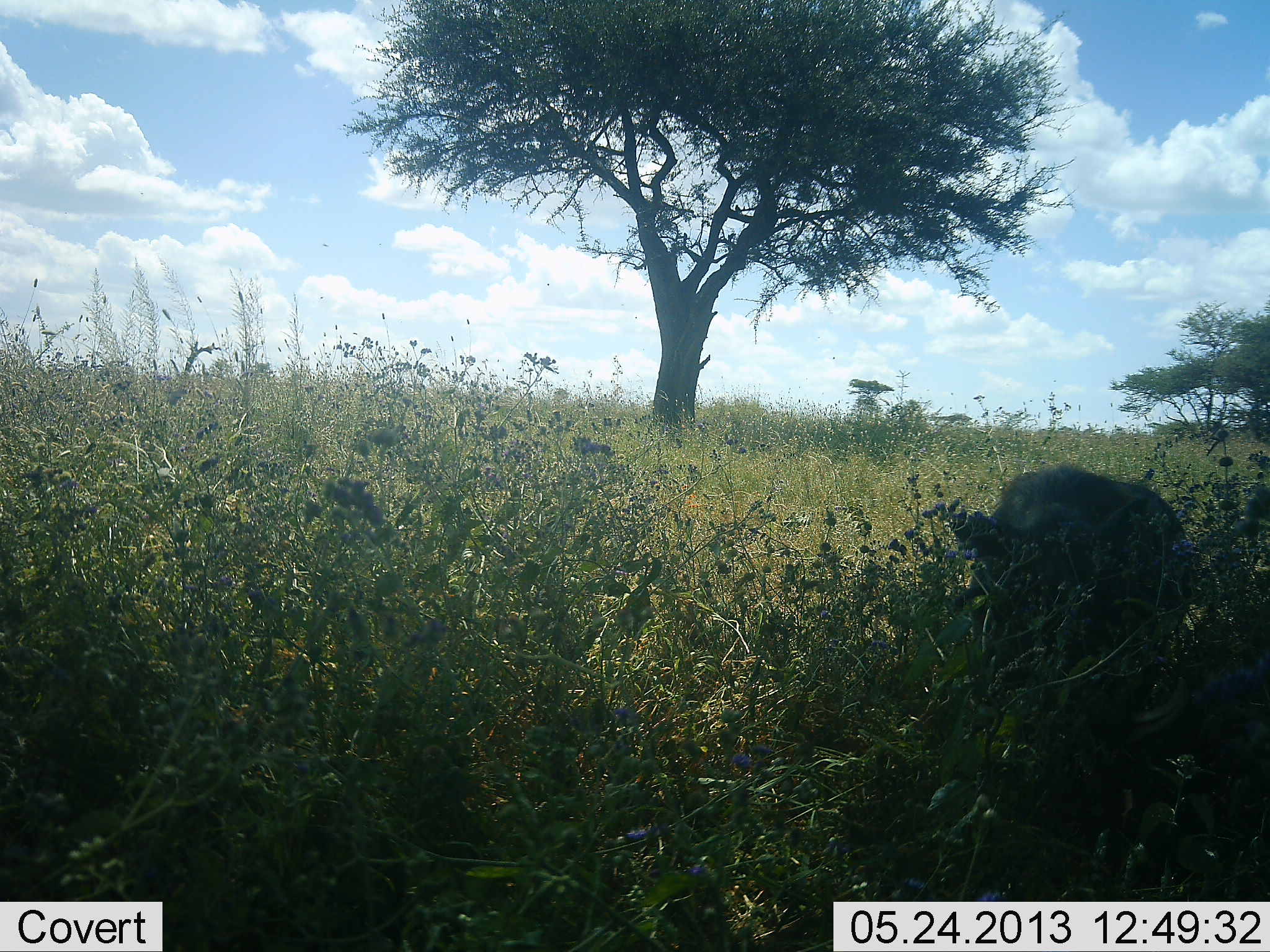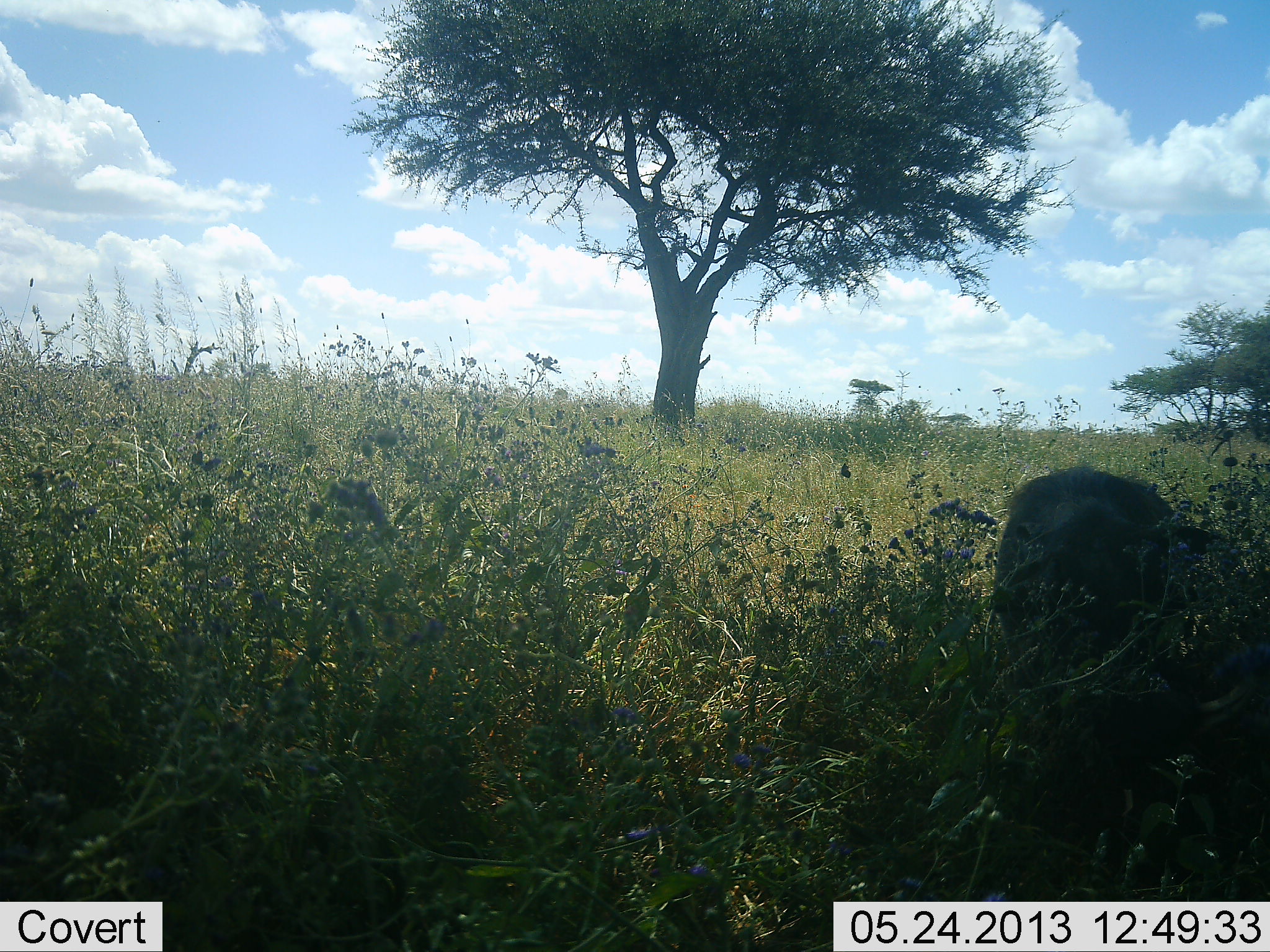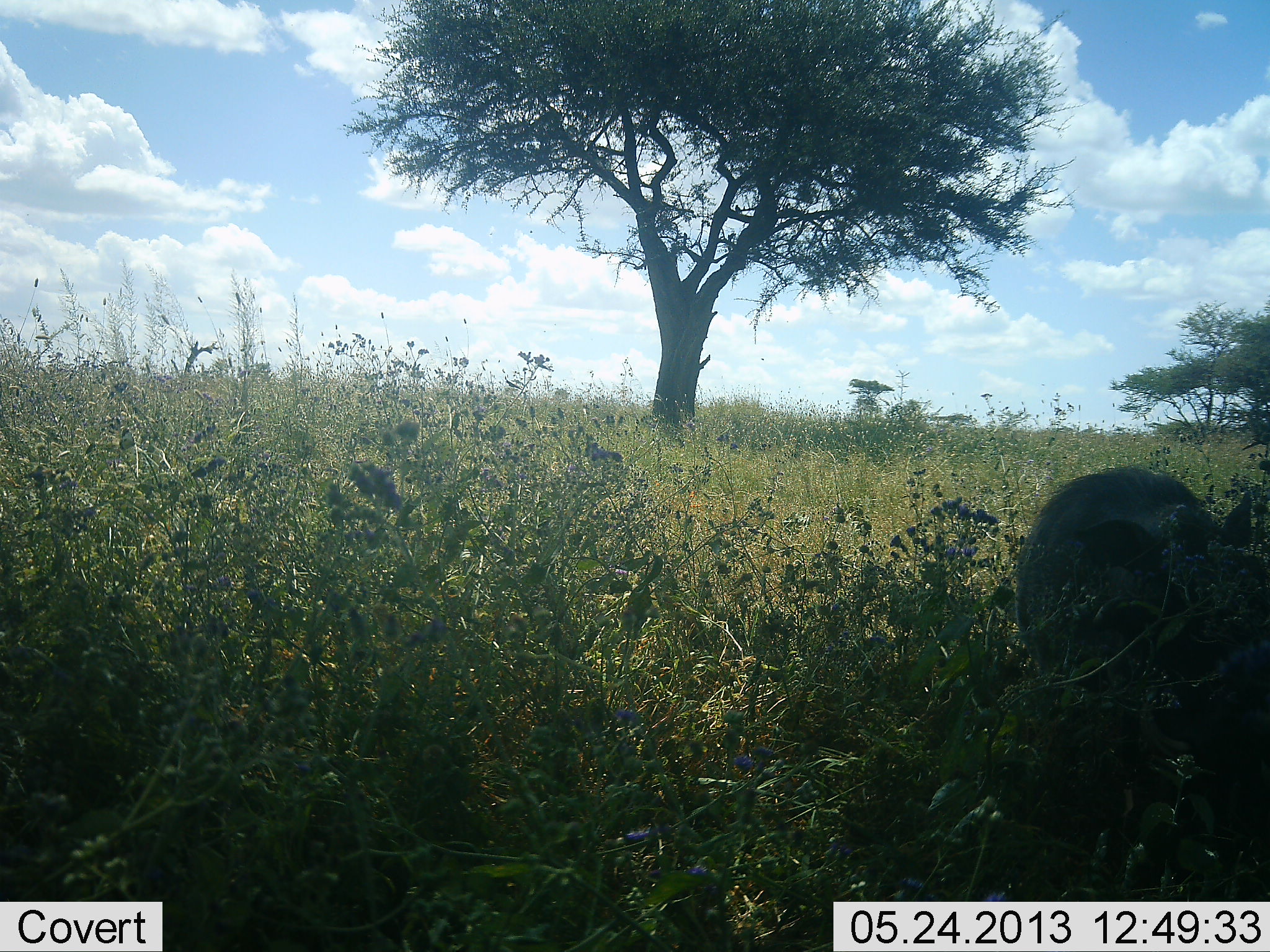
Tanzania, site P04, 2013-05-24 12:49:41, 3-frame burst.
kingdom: Animalia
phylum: Chordata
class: Mammalia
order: Artiodactyla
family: Suidae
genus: Phacochoerus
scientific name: Phacochoerus africanus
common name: warthog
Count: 1.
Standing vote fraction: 30%.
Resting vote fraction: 0%.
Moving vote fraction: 0%.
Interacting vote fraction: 0%.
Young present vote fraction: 0%.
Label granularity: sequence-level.